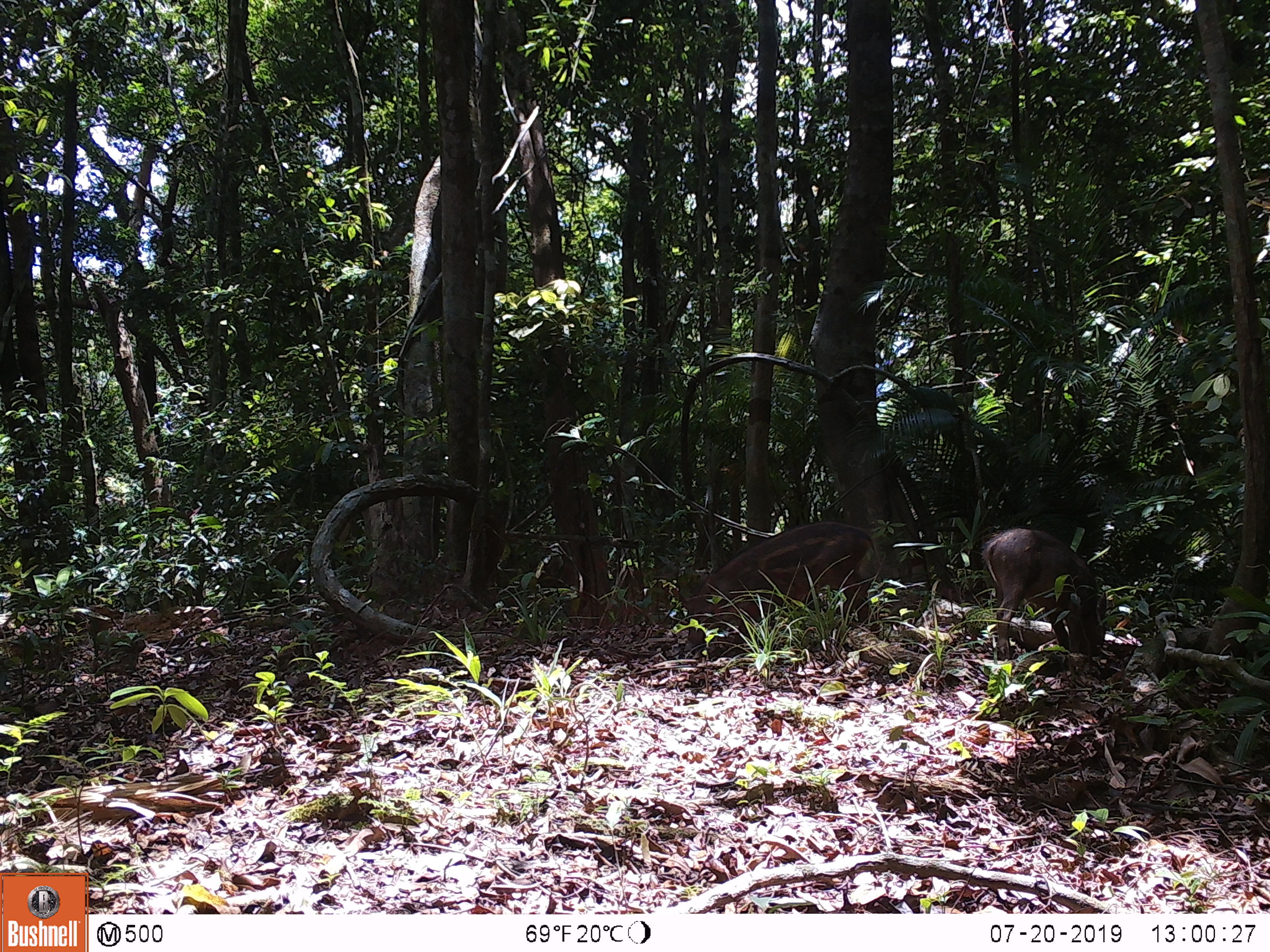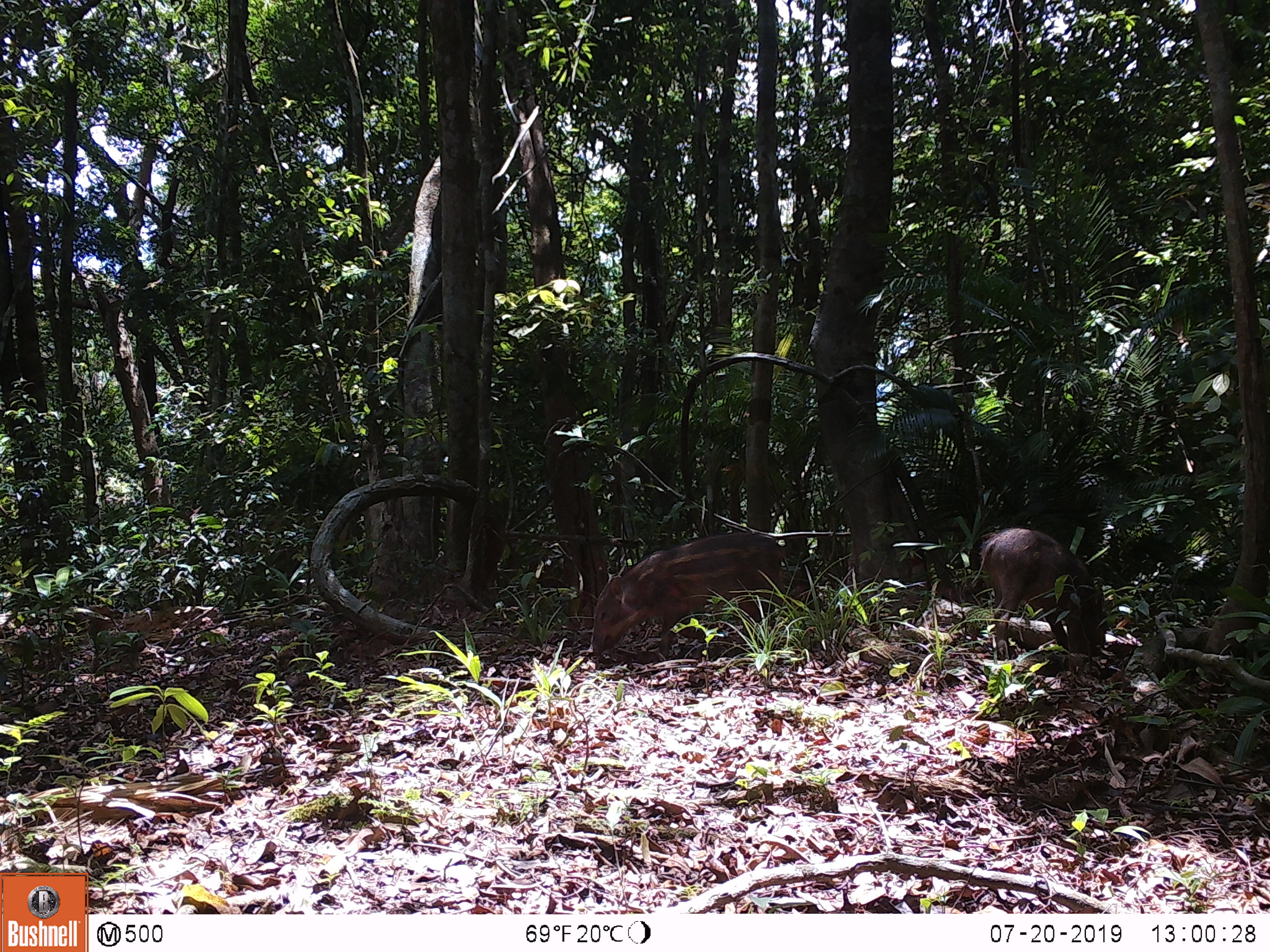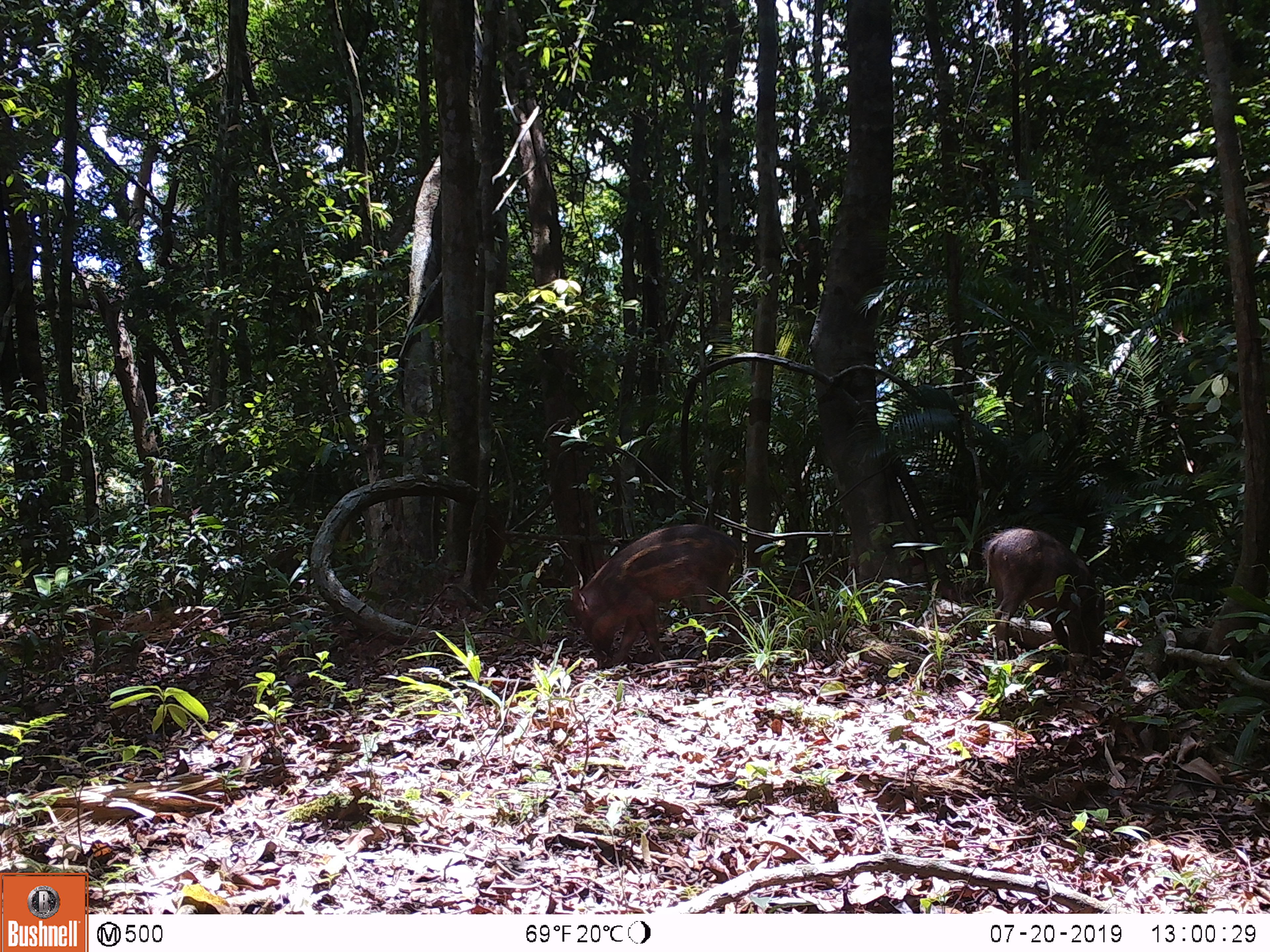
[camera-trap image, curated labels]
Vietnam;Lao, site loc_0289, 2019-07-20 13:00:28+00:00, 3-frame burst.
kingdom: Animalia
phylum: Chordata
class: Mammalia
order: Artiodactyla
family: Suidae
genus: Sus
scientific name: Sus scrofa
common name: eurasian wild pig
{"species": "eurasian wild pig (Sus scrofa)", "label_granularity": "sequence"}